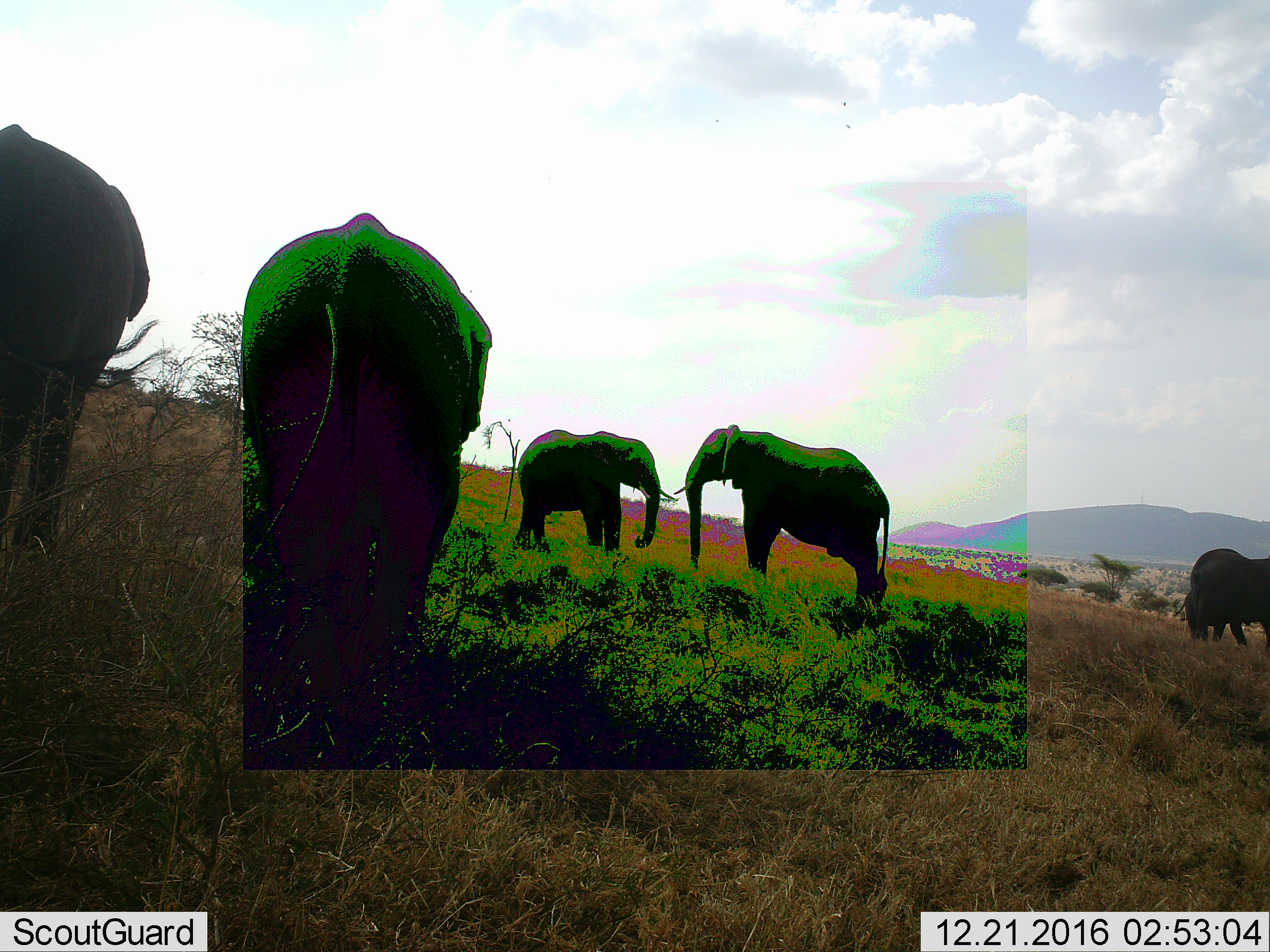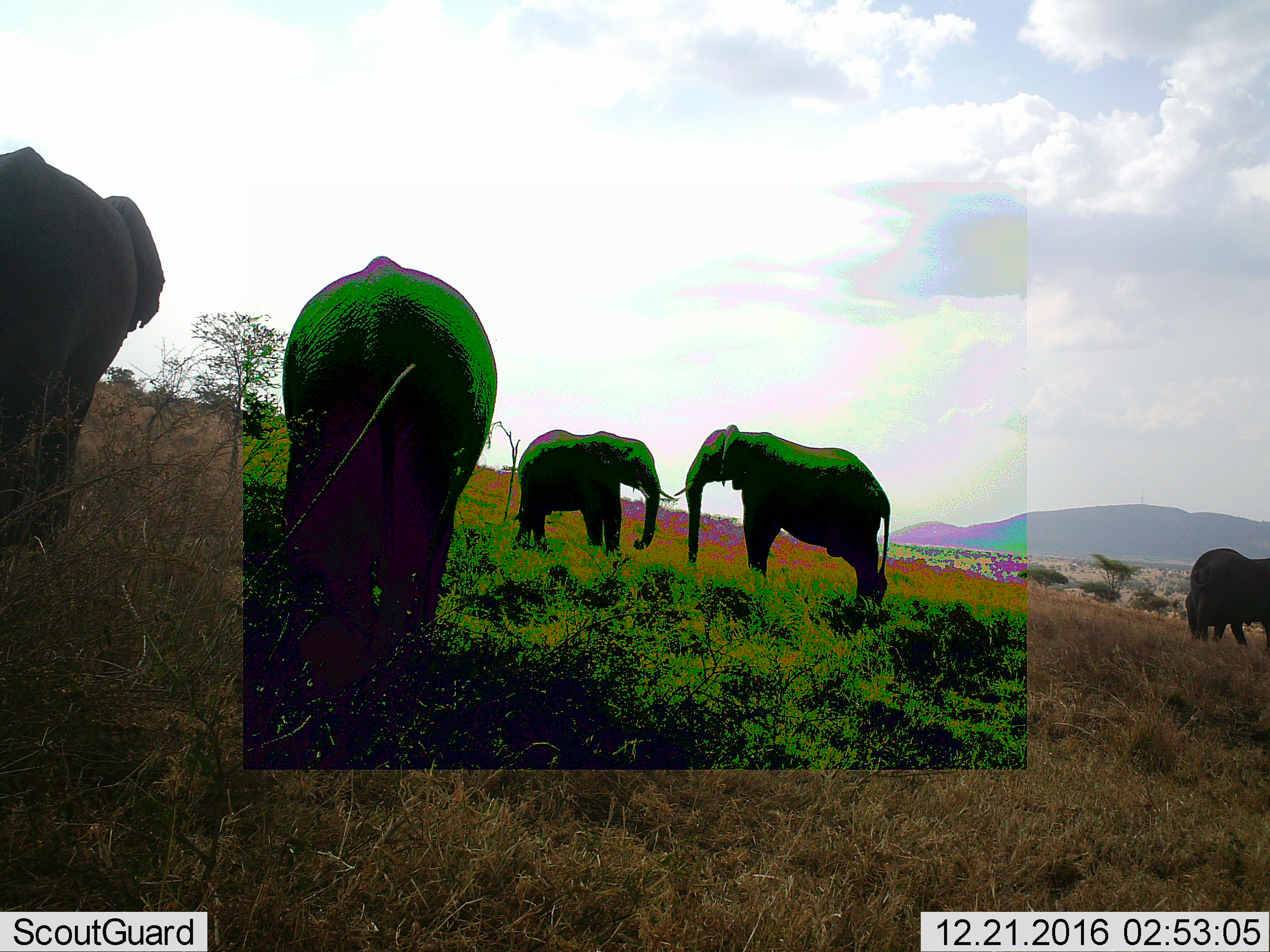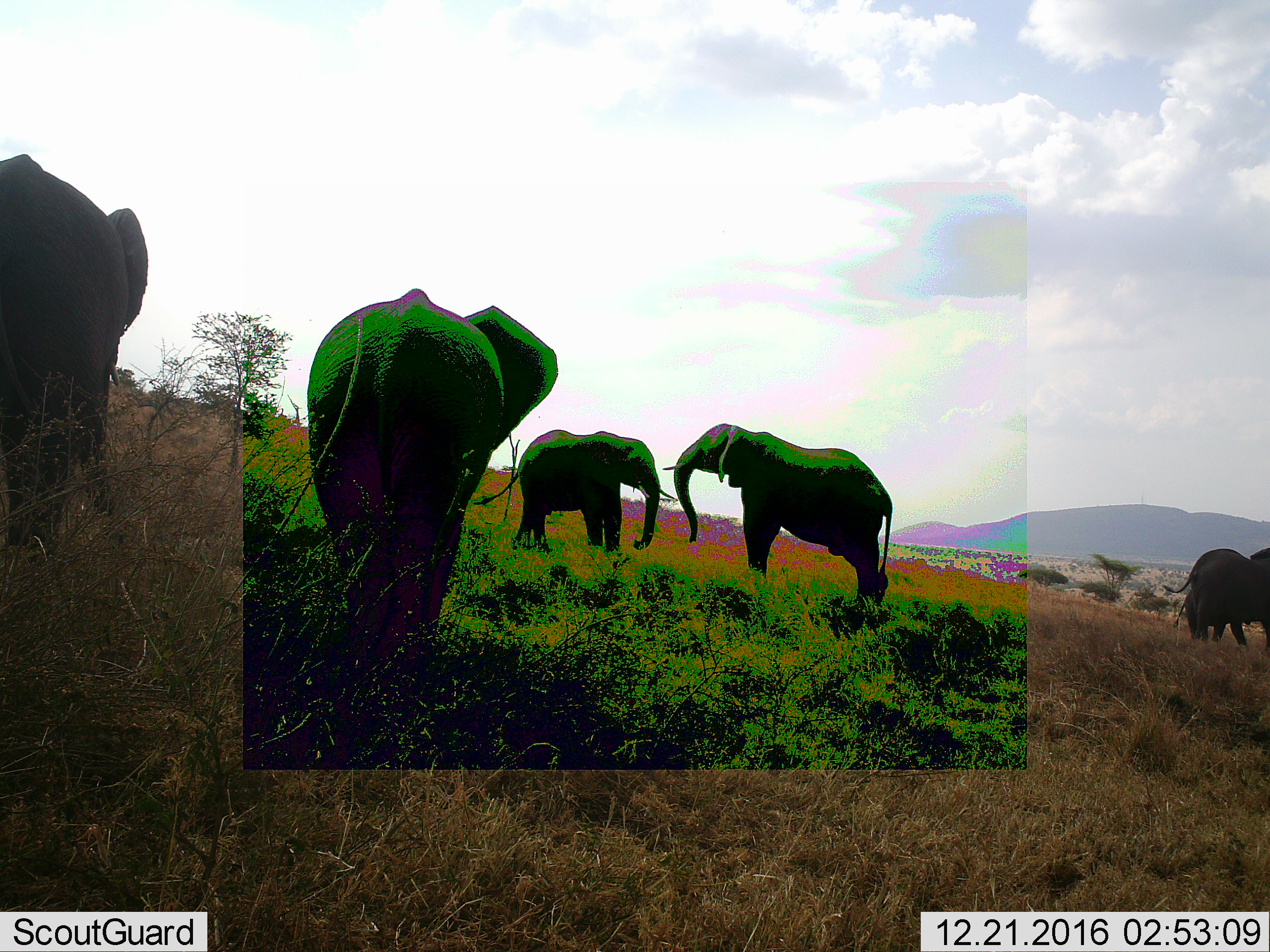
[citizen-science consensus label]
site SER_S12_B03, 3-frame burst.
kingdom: Animalia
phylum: Chordata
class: Mammalia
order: Proboscidea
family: Elephantidae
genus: Loxodonta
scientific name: Loxodonta africana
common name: african bush elephant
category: elephant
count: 6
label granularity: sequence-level